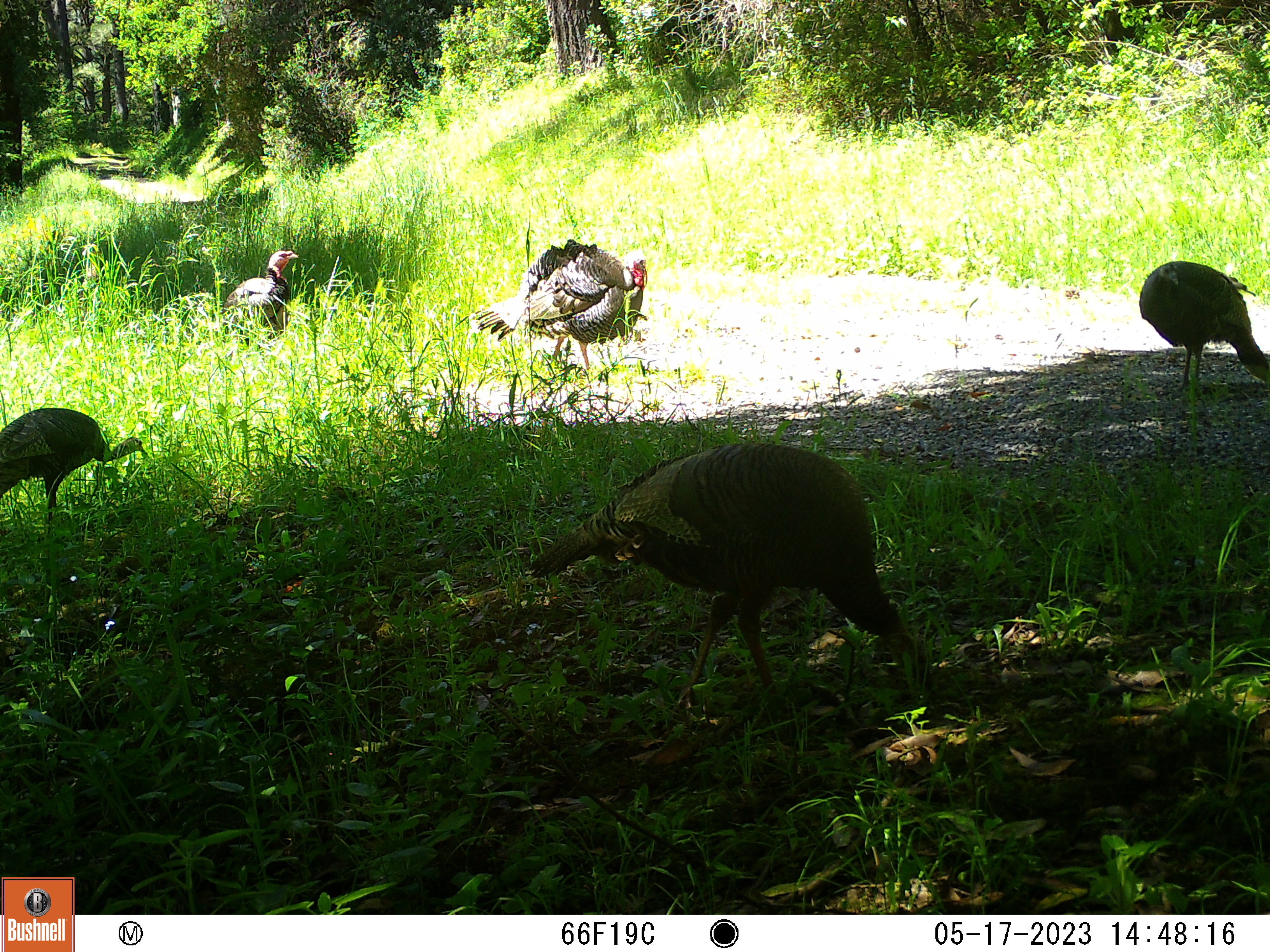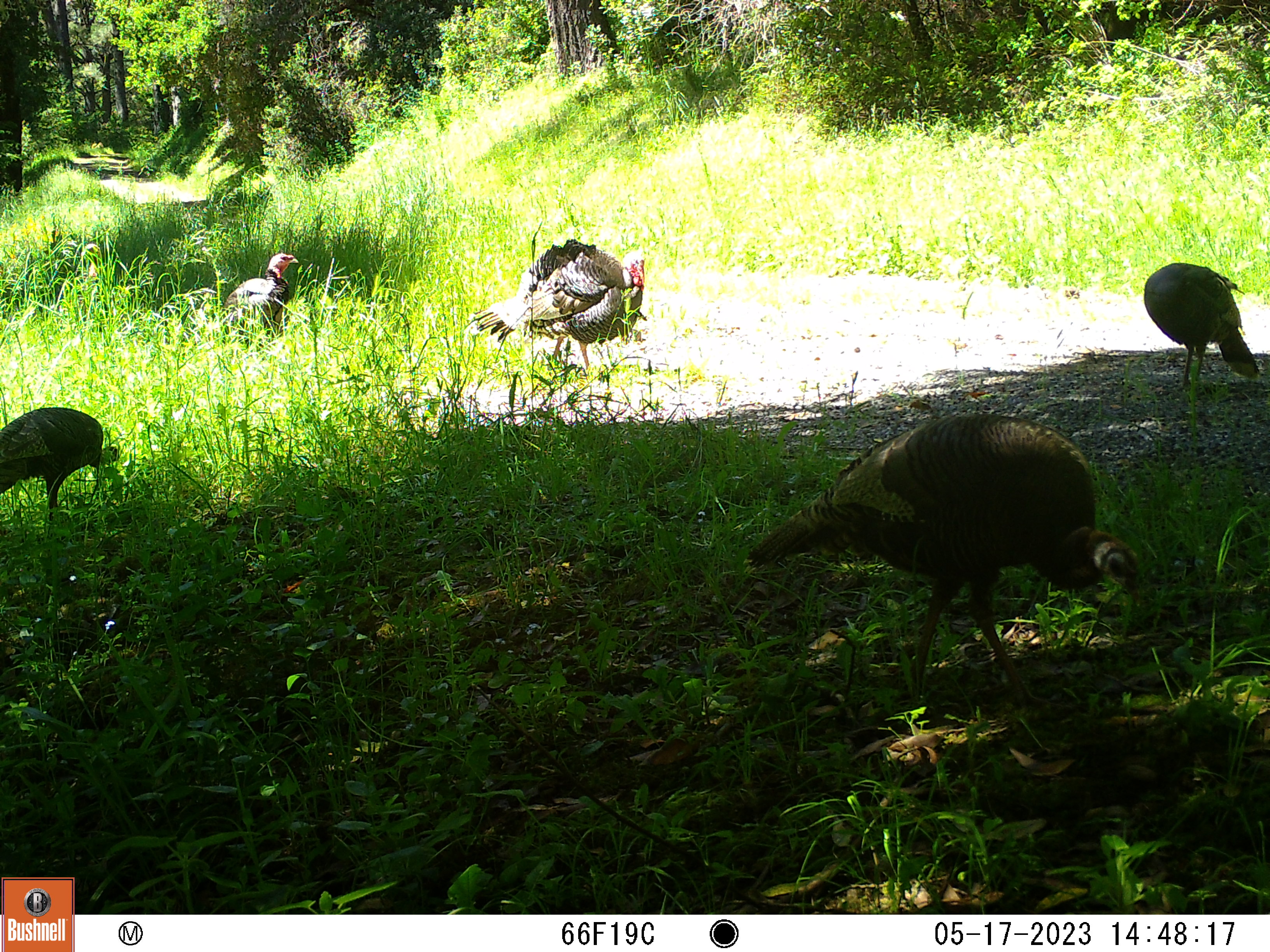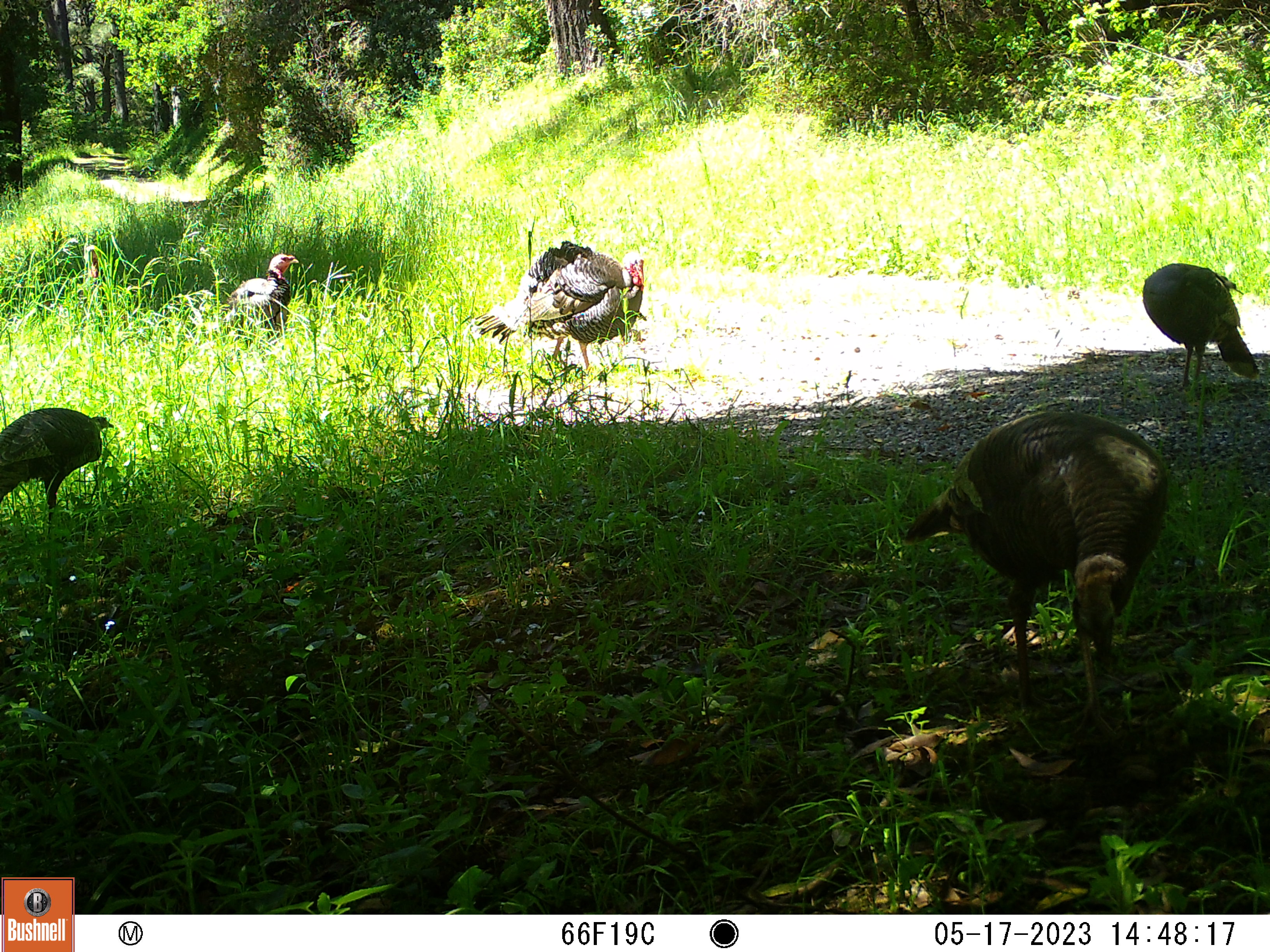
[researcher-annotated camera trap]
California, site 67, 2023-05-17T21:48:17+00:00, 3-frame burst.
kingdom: Animalia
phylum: Chordata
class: Aves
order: Galliformes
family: Phasianidae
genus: Meleagris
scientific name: Meleagris gallopavo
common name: turkey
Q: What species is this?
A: Turkey (Meleagris gallopavo).